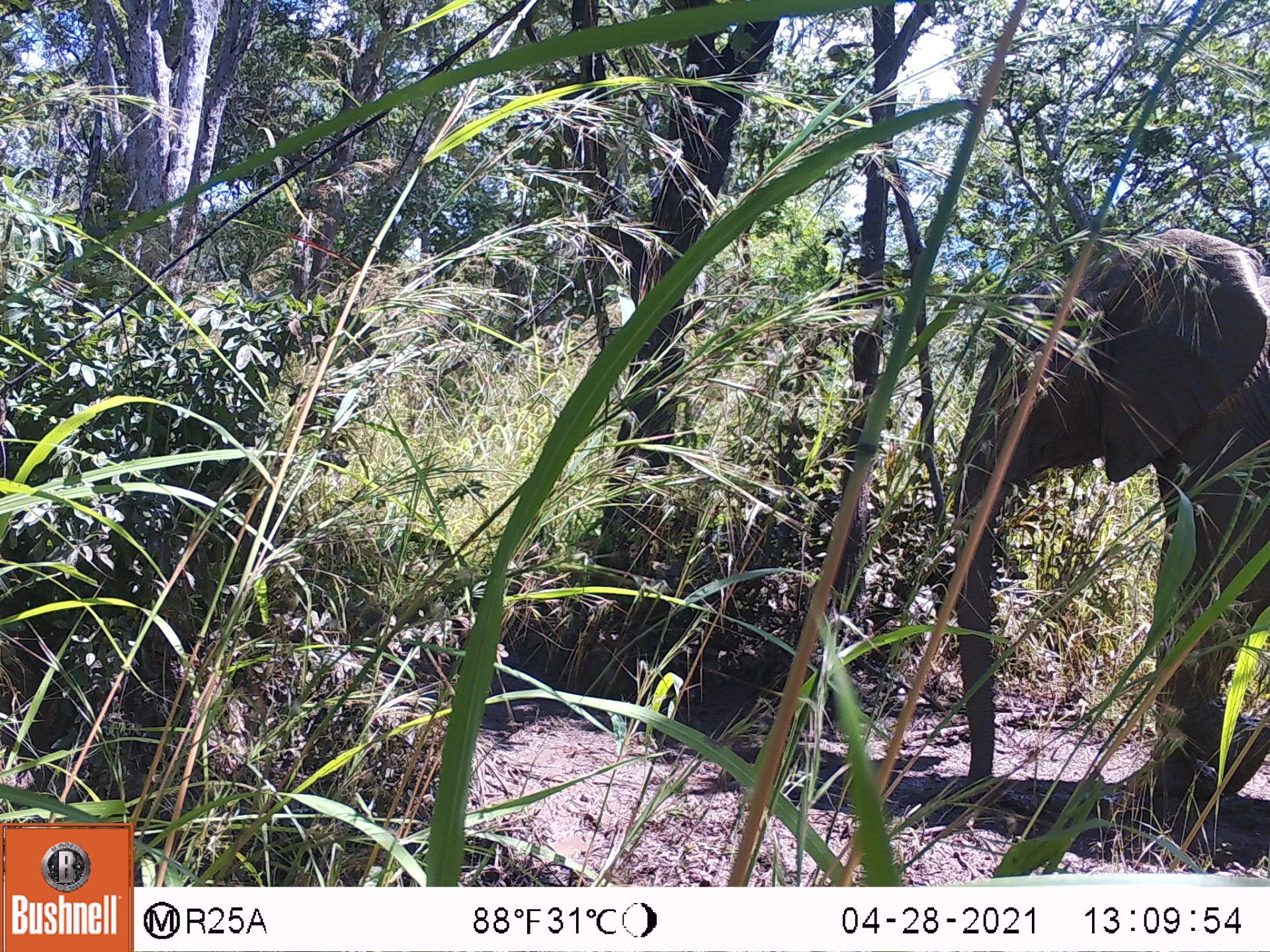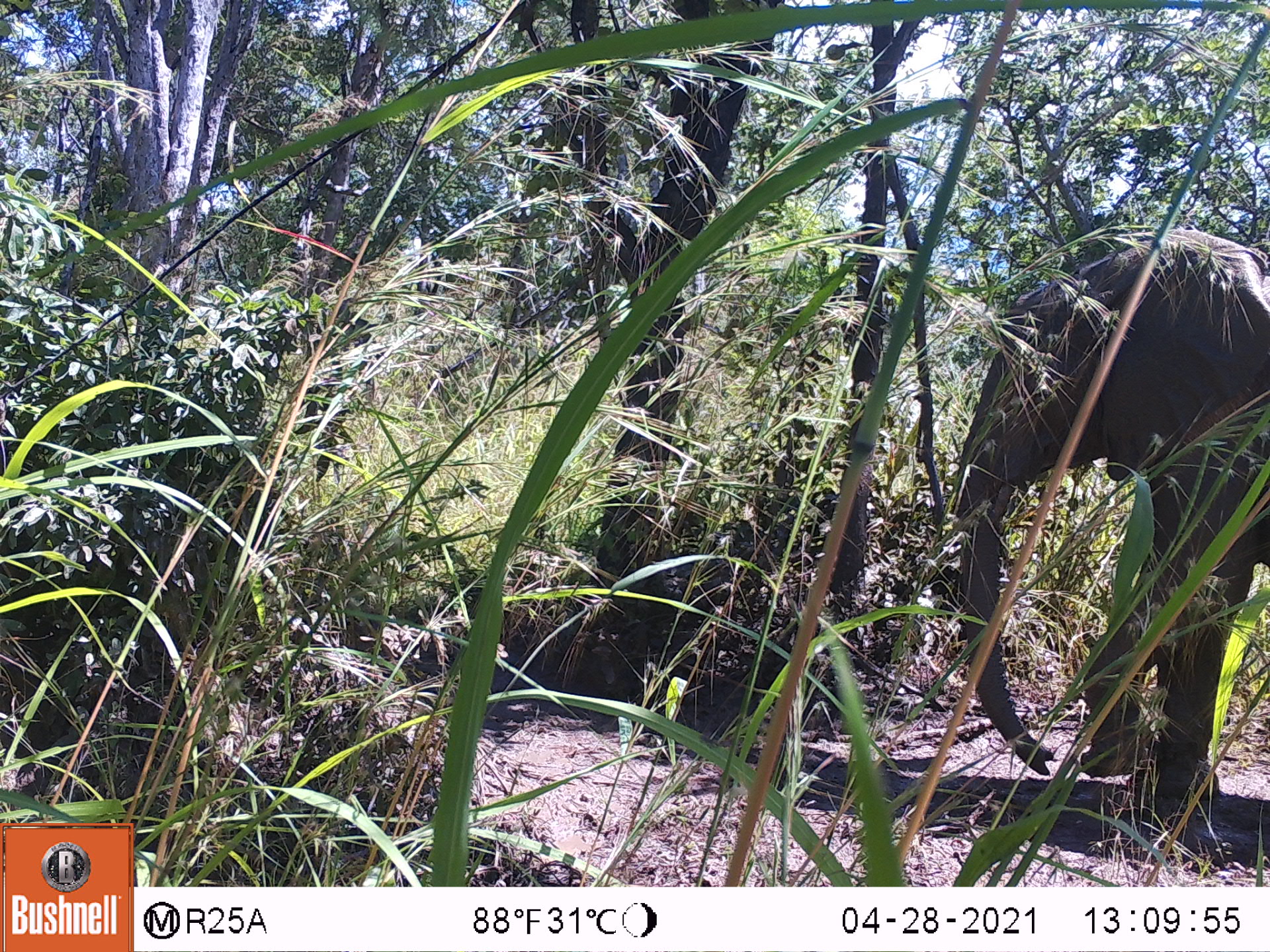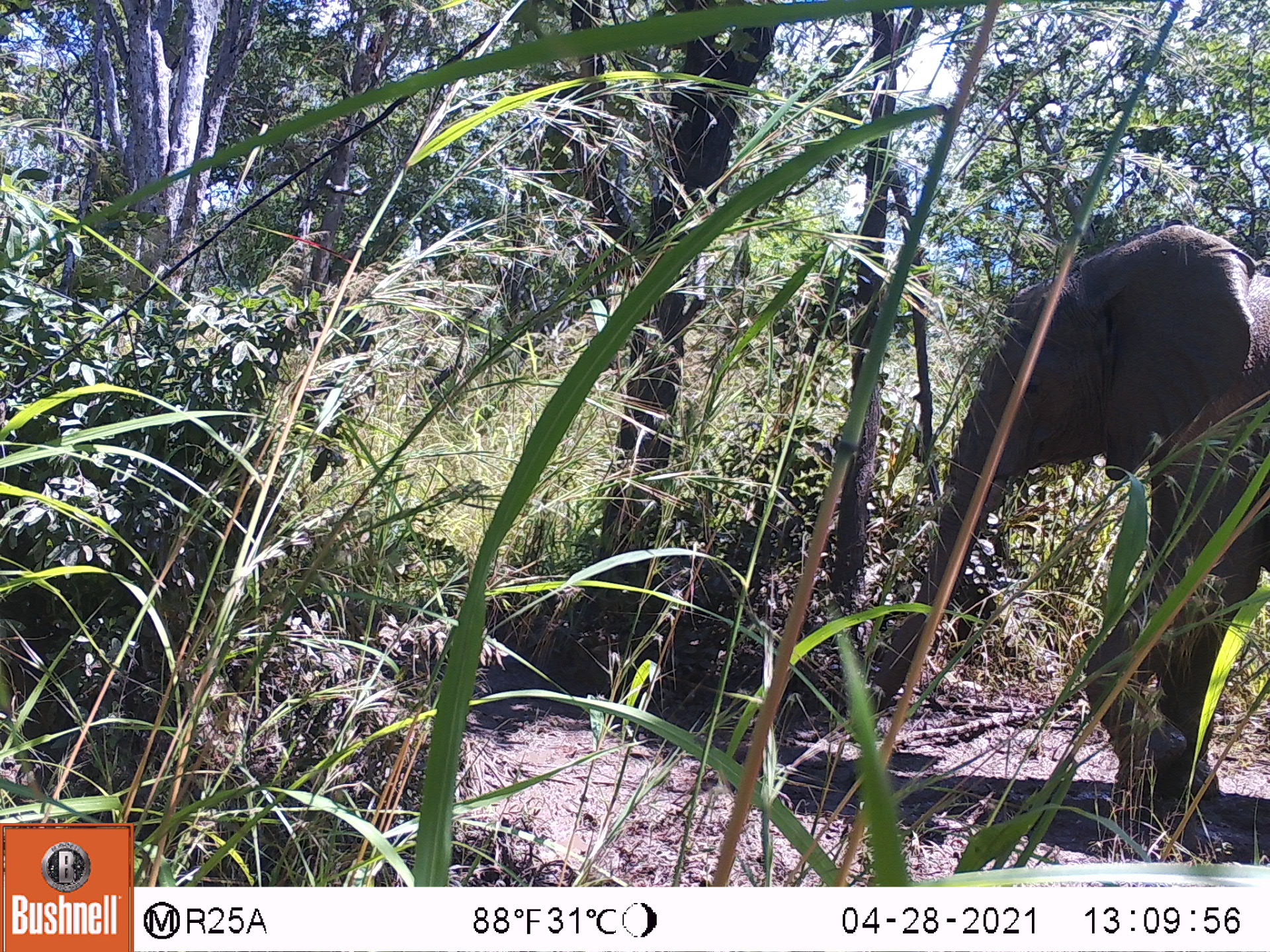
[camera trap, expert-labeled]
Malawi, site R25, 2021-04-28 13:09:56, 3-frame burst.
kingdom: Animalia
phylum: Chordata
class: Mammalia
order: Proboscidea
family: Elephantidae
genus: Loxodonta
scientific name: Loxodonta africana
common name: african savanna elephant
African savanna elephant (Loxodonta africana), count 1.